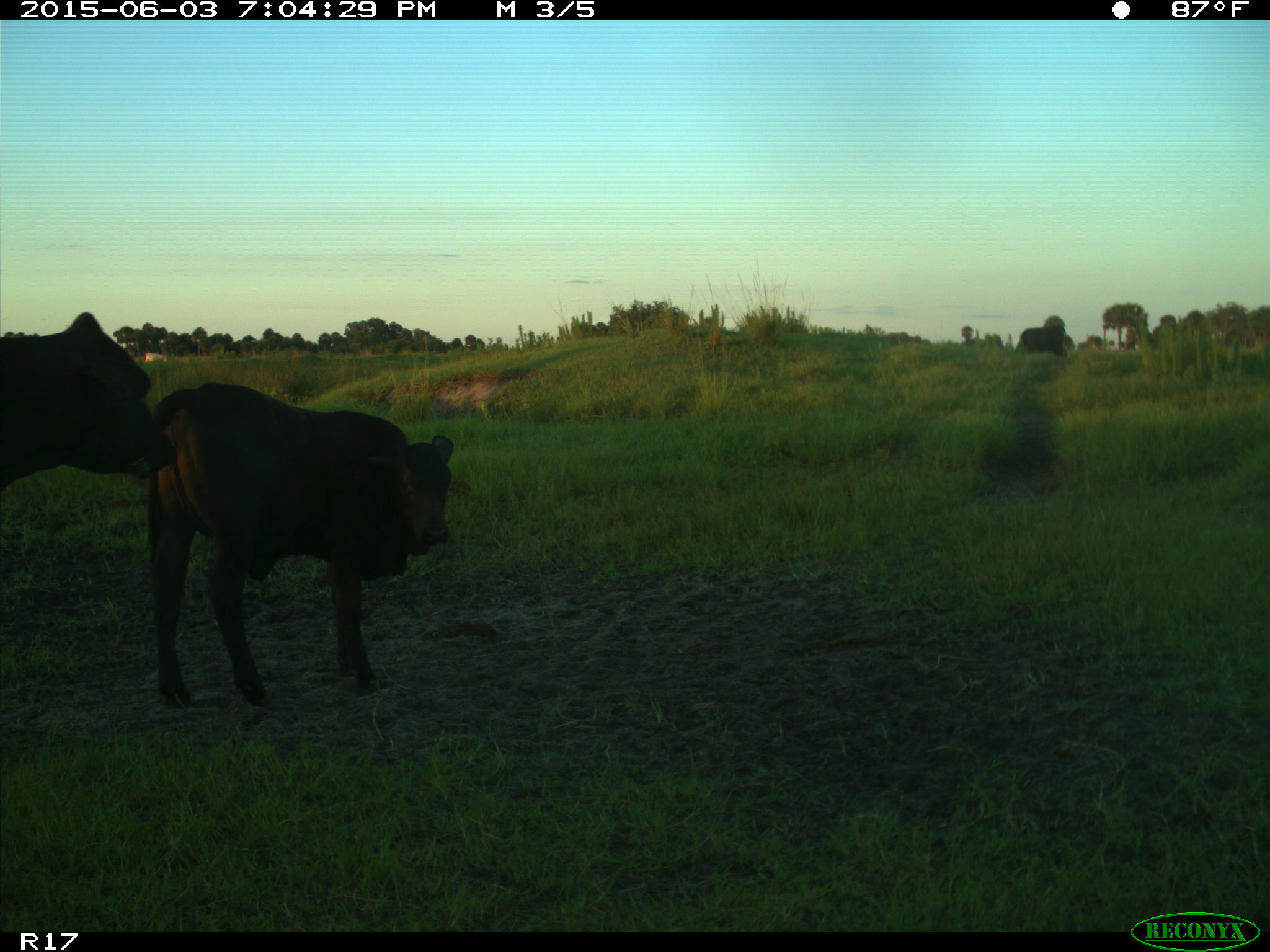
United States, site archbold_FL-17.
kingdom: Animalia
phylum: Chordata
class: Mammalia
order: Artiodactyla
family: Bovidae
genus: Bos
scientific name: Bos taurus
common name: domestic cow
Bos taurus (domestic cow).